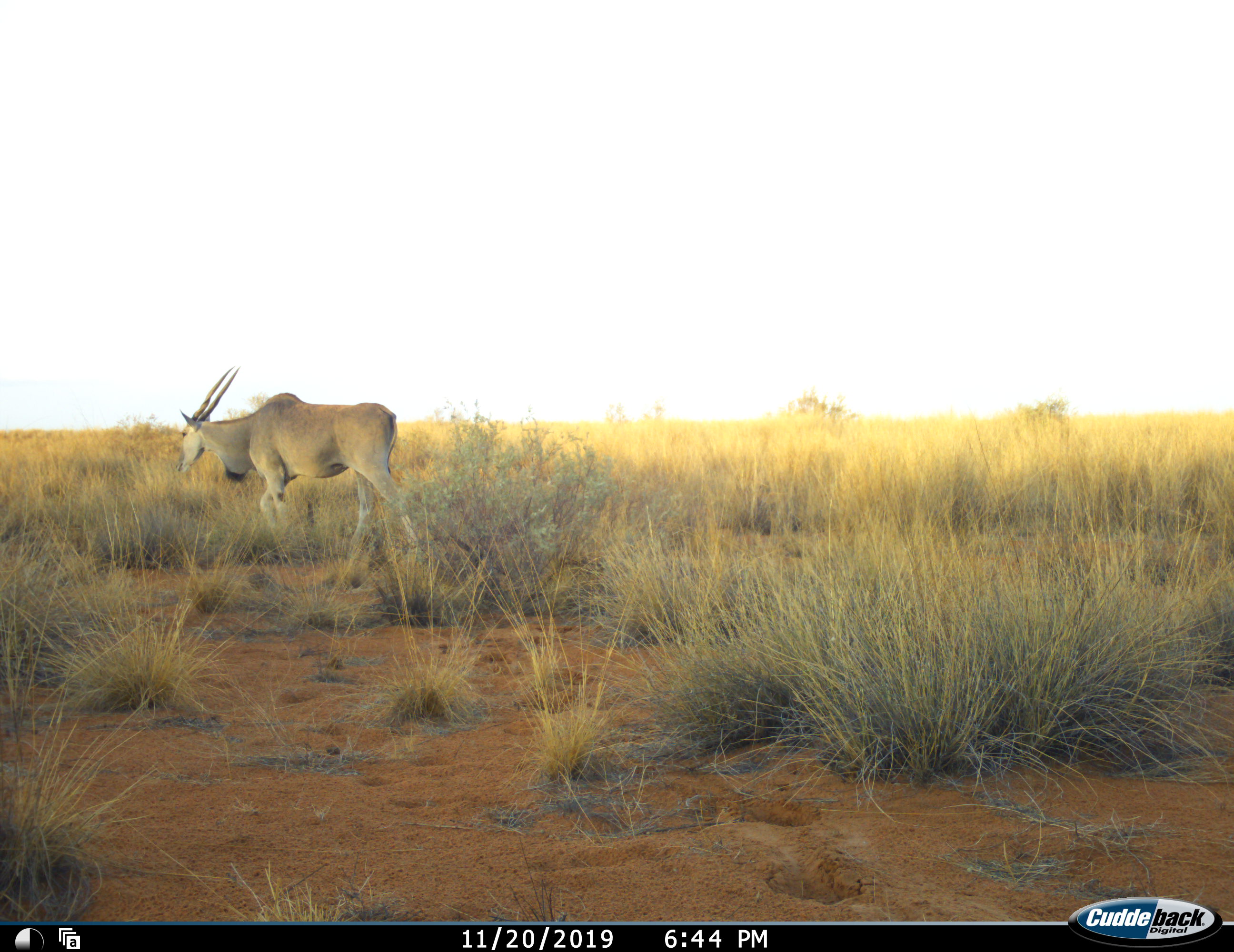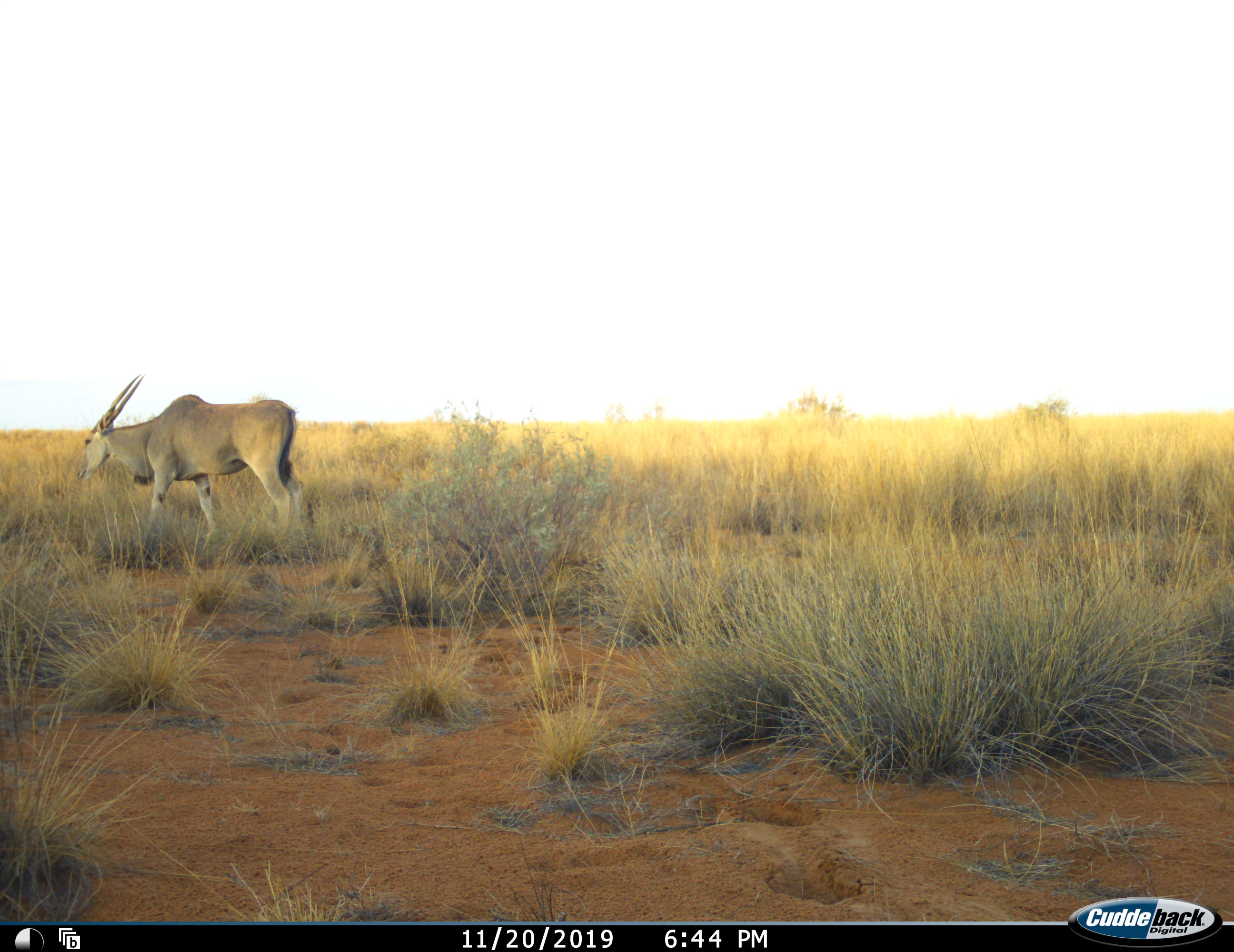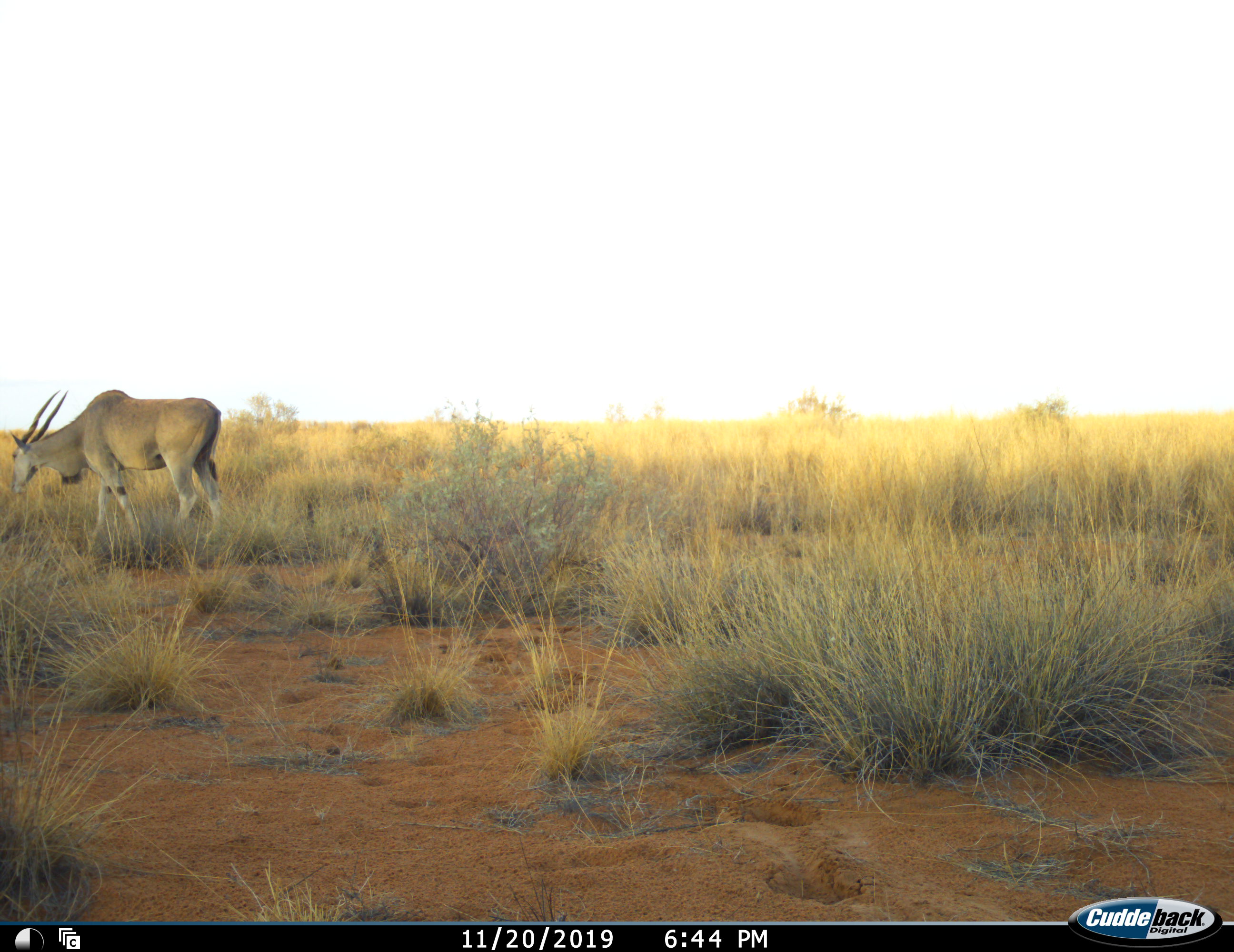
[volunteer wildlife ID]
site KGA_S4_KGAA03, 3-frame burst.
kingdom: Animalia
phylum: Chordata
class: Mammalia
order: Artiodactyla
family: Bovidae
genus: Tragelaphus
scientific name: Tragelaphus oryx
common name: eland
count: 1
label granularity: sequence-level